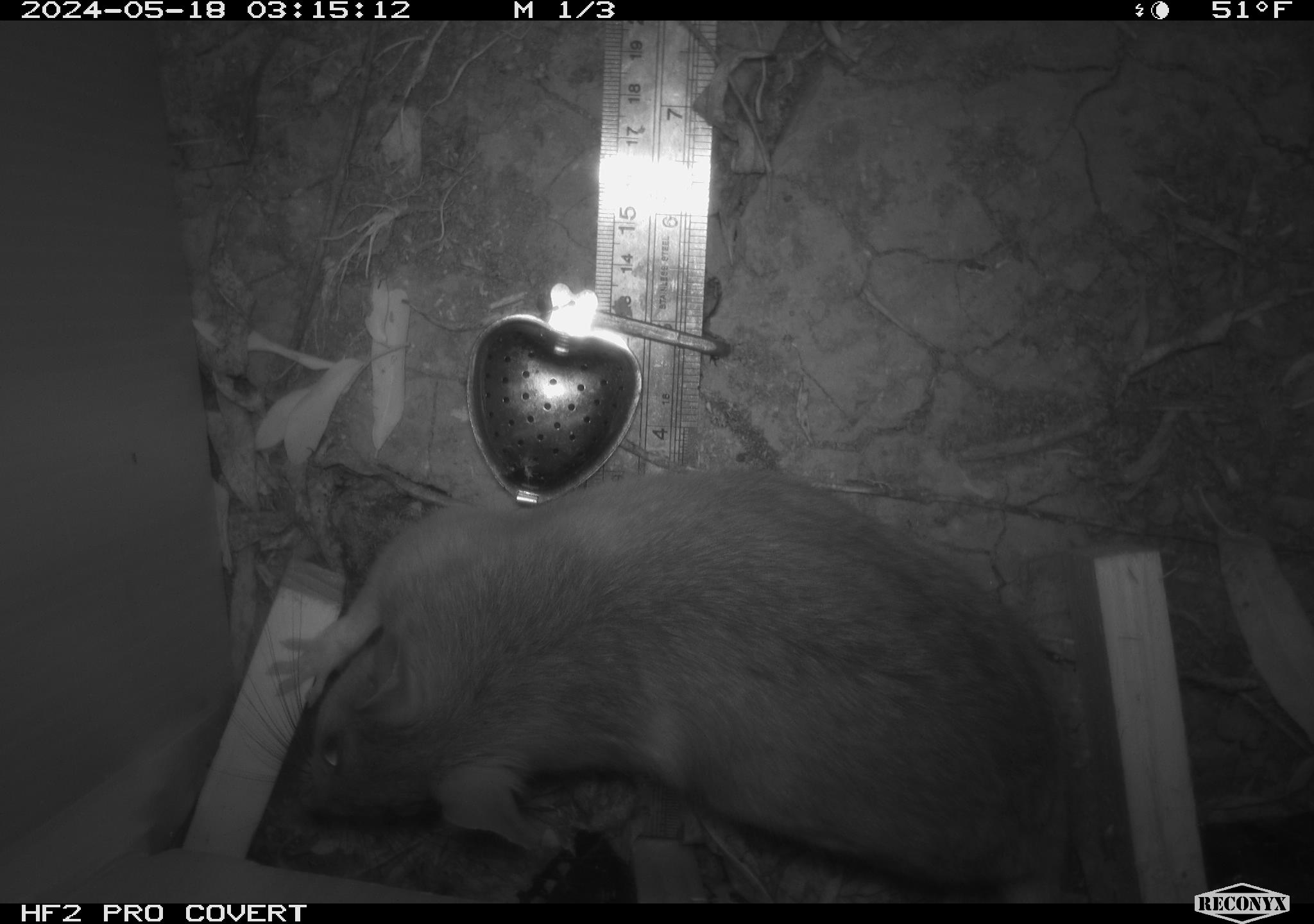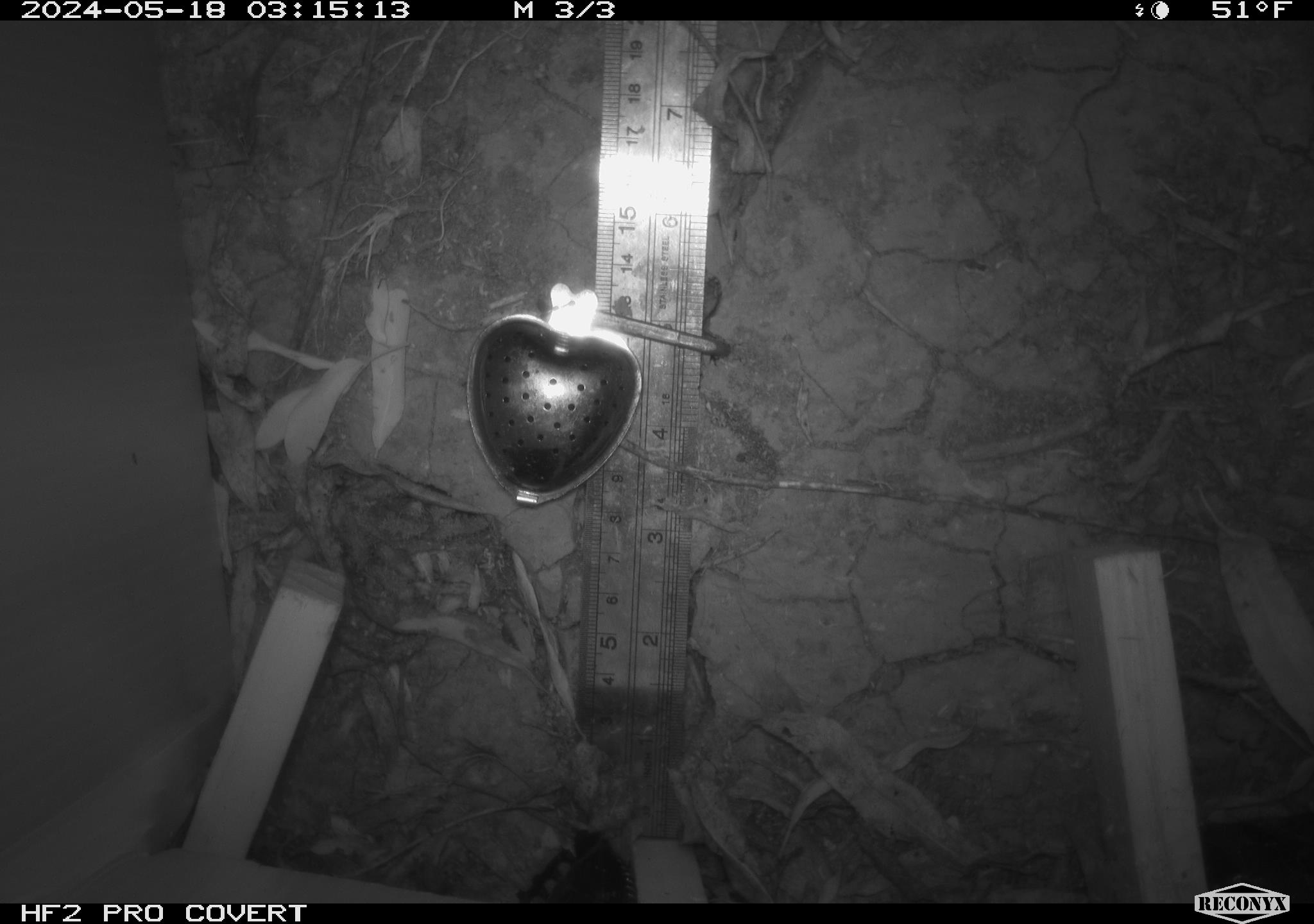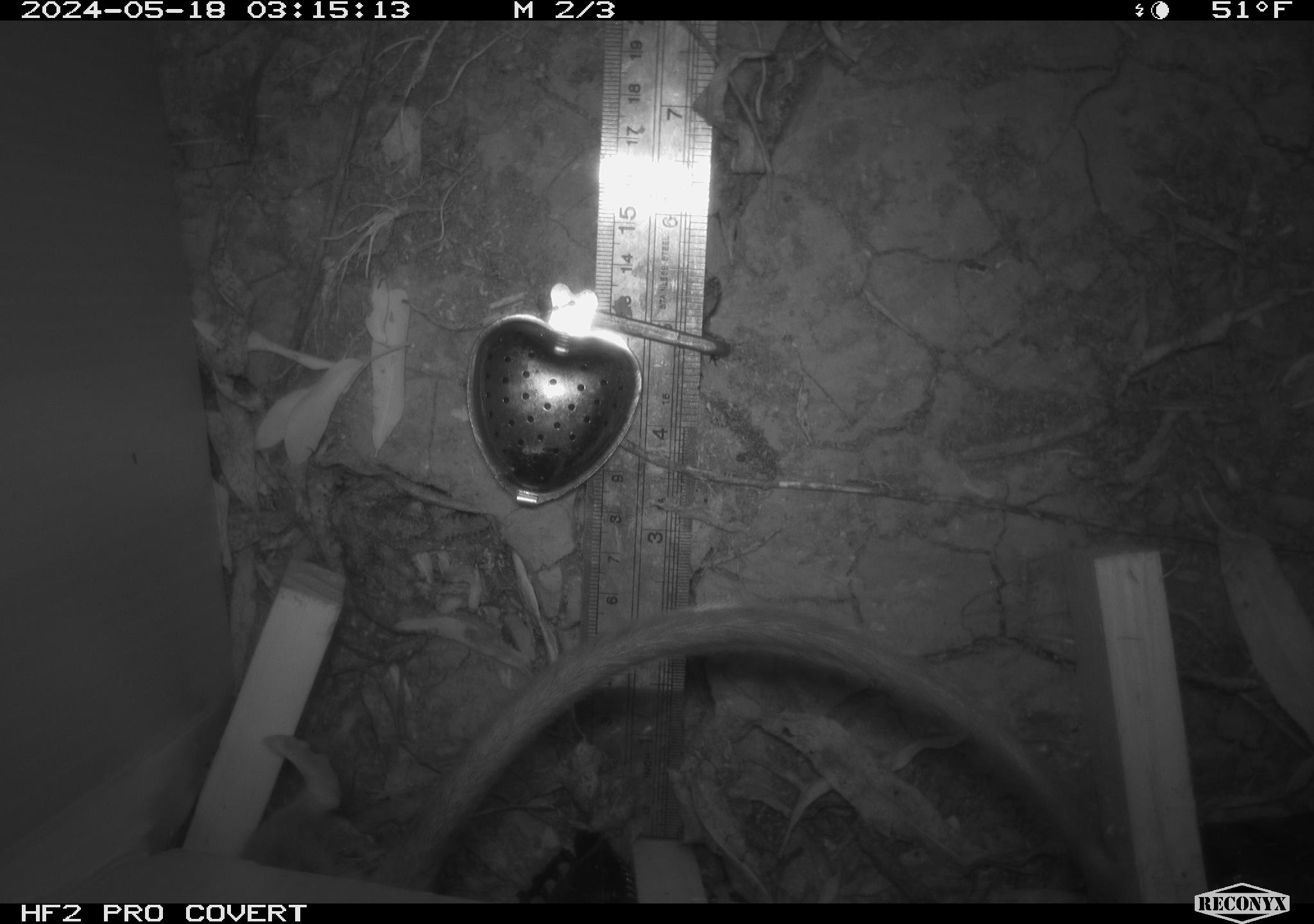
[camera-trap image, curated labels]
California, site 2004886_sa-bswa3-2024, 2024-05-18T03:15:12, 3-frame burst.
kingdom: Animalia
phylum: Chordata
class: Mammalia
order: Rodentia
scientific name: Rodentia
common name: woodrat or rat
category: woodrat or rat species